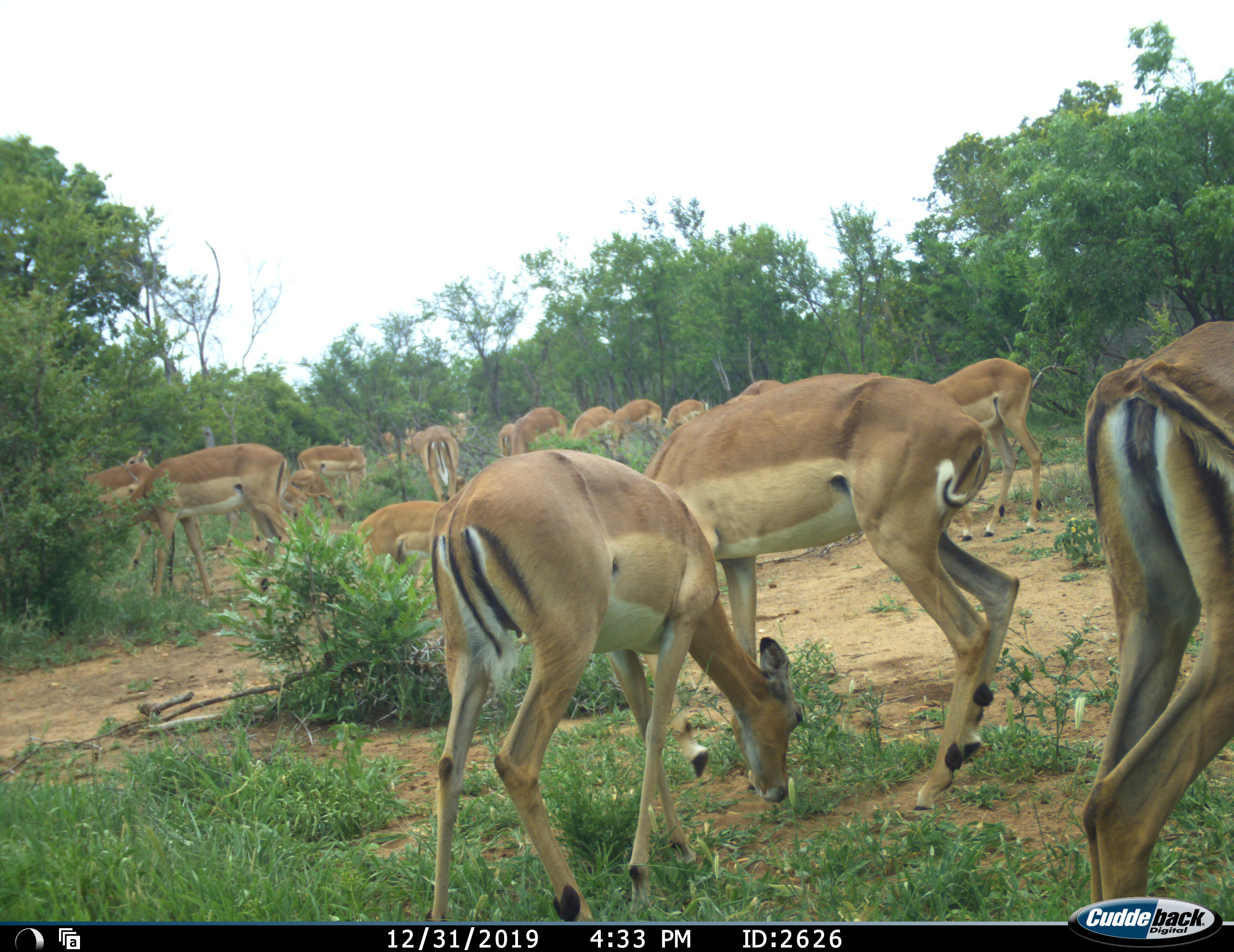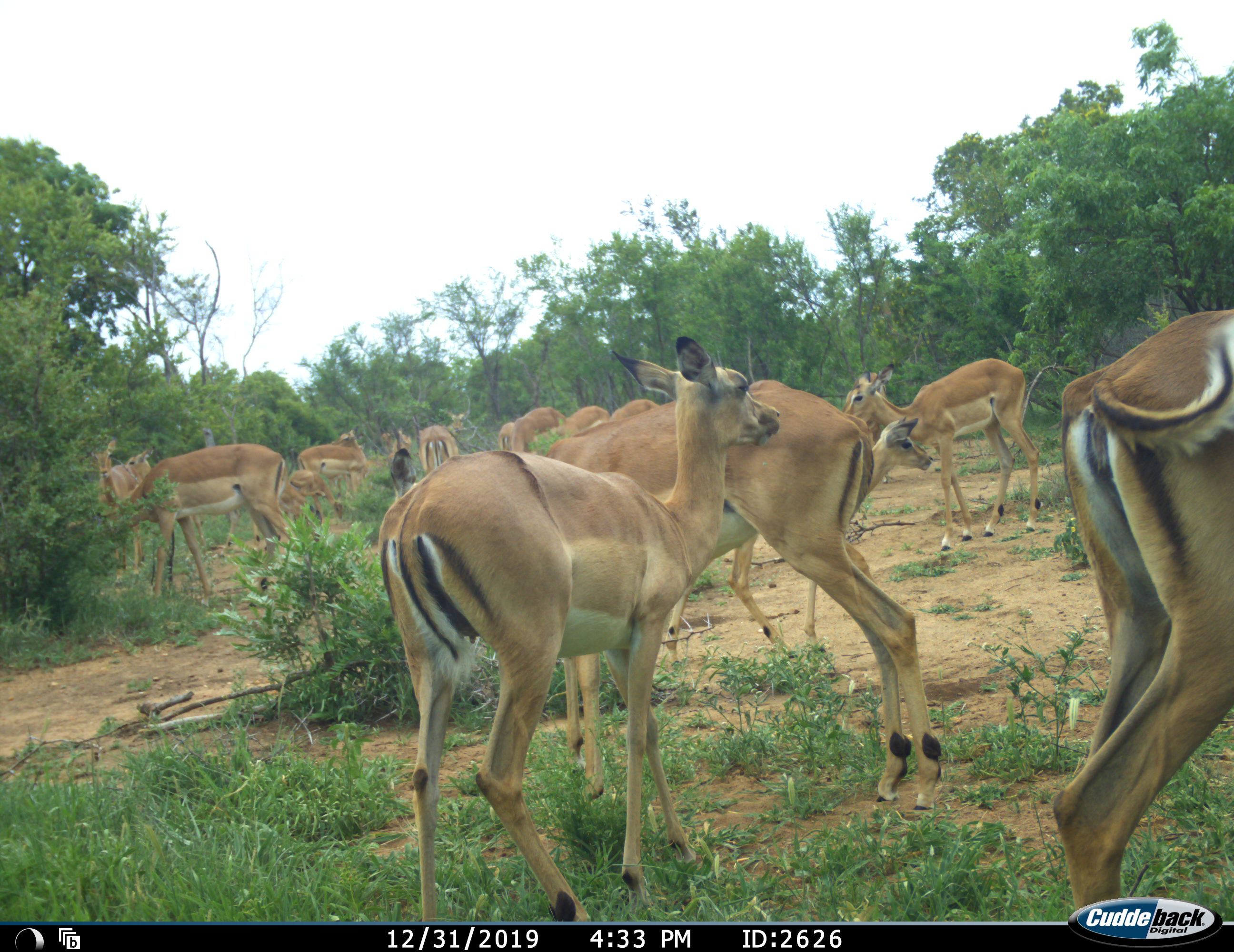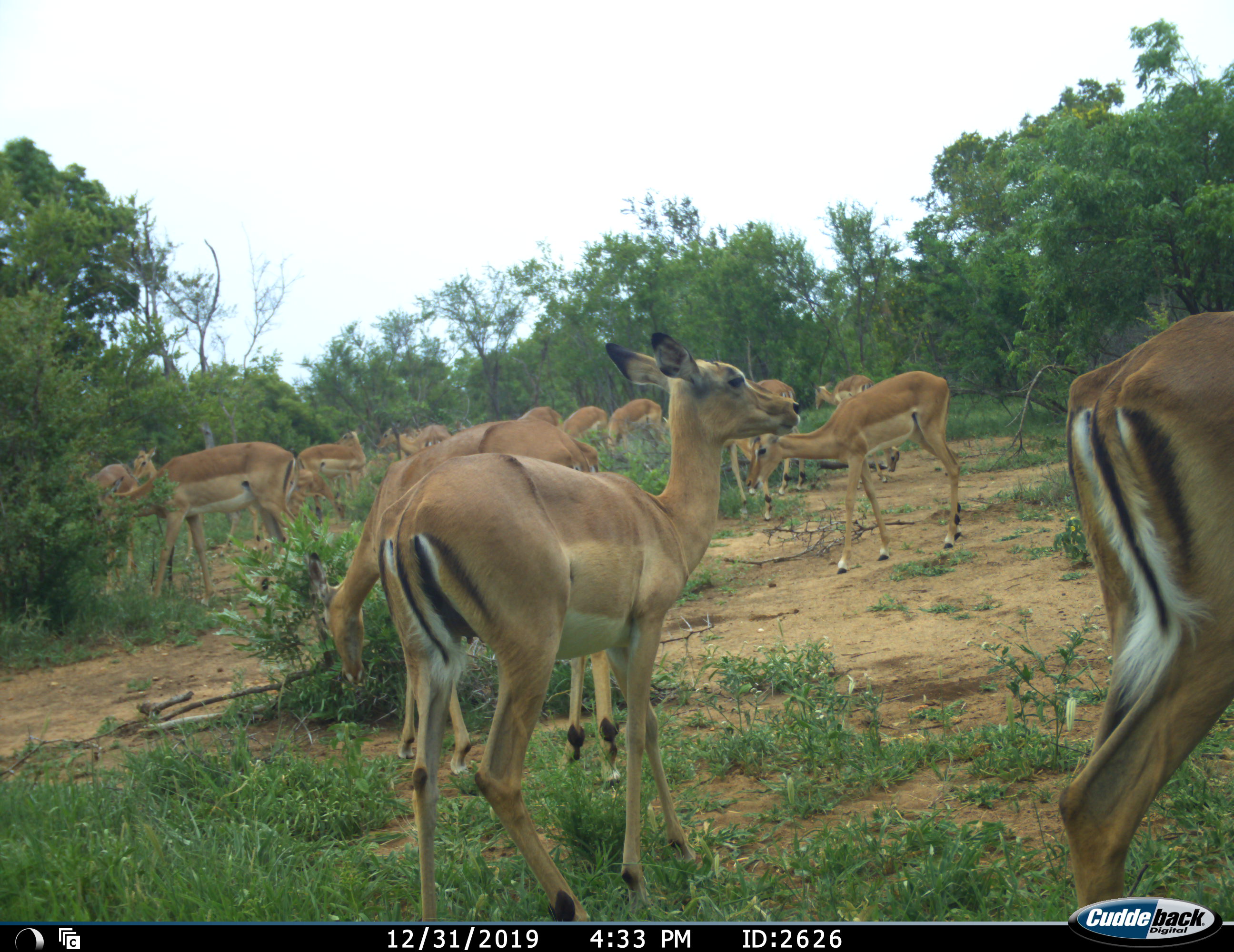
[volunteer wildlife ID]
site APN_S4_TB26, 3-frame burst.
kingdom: Animalia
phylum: Chordata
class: Mammalia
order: Artiodactyla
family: Bovidae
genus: Aepyceros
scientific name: Aepyceros melampus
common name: impala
Impala (Aepyceros melampus), count 11-50. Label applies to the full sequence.